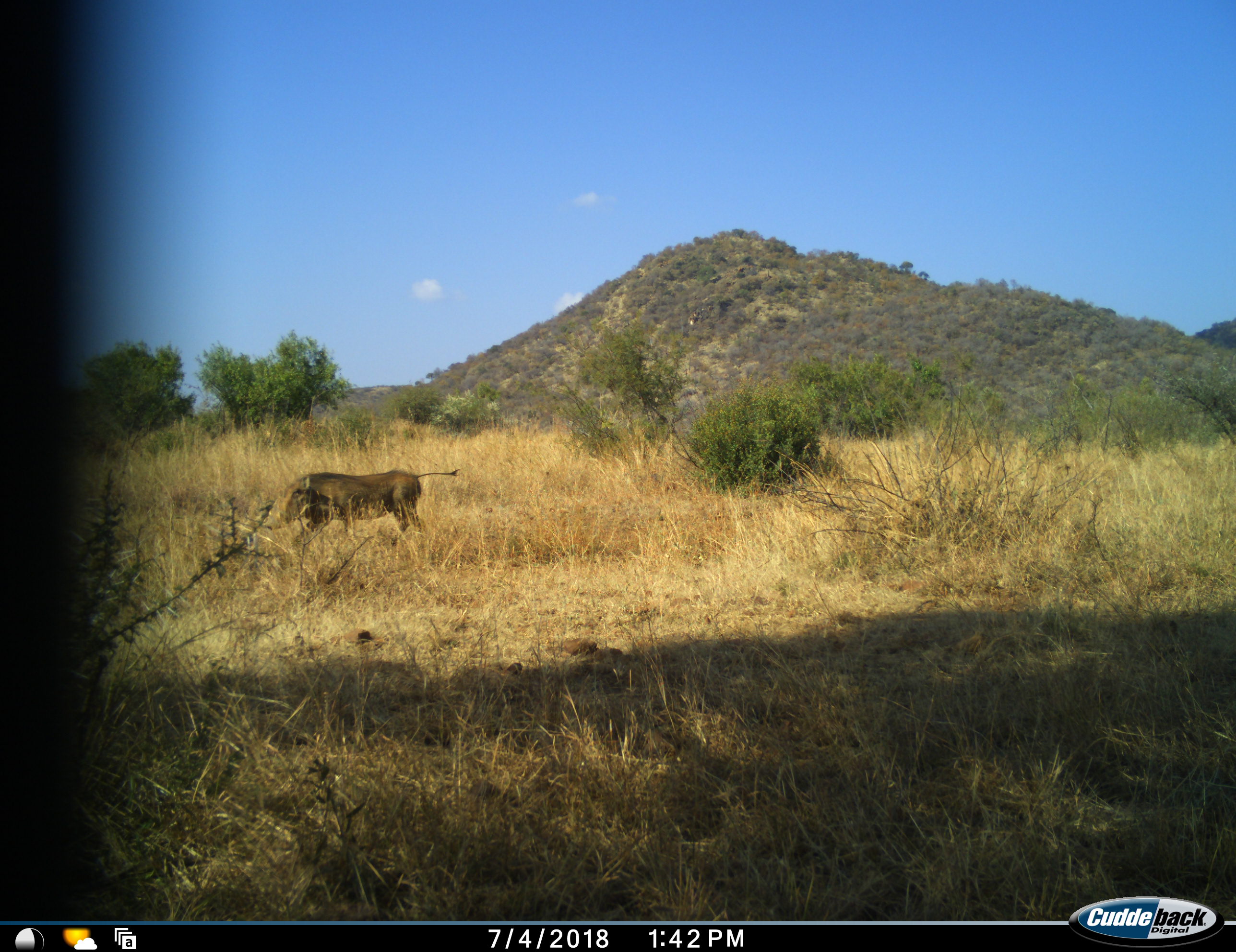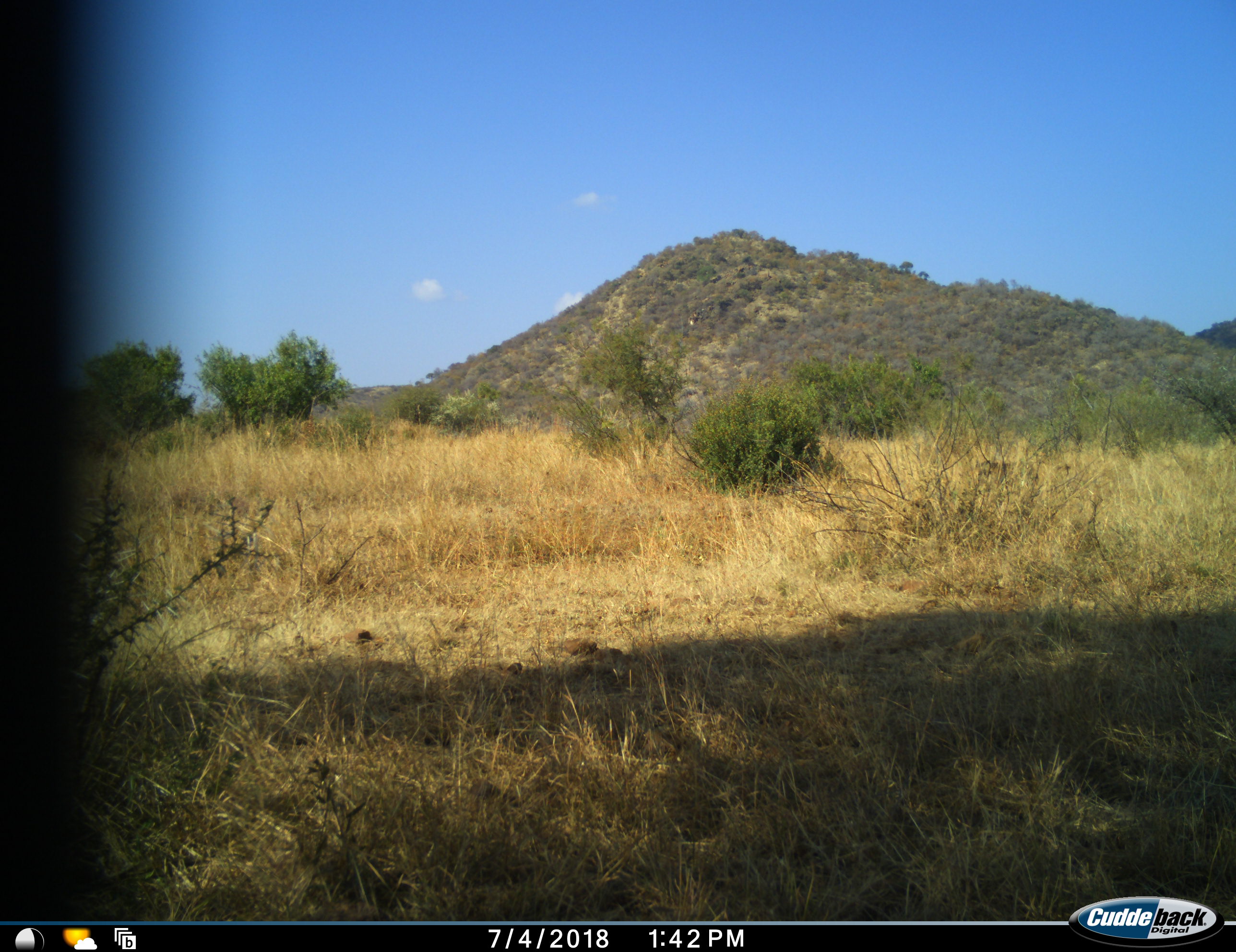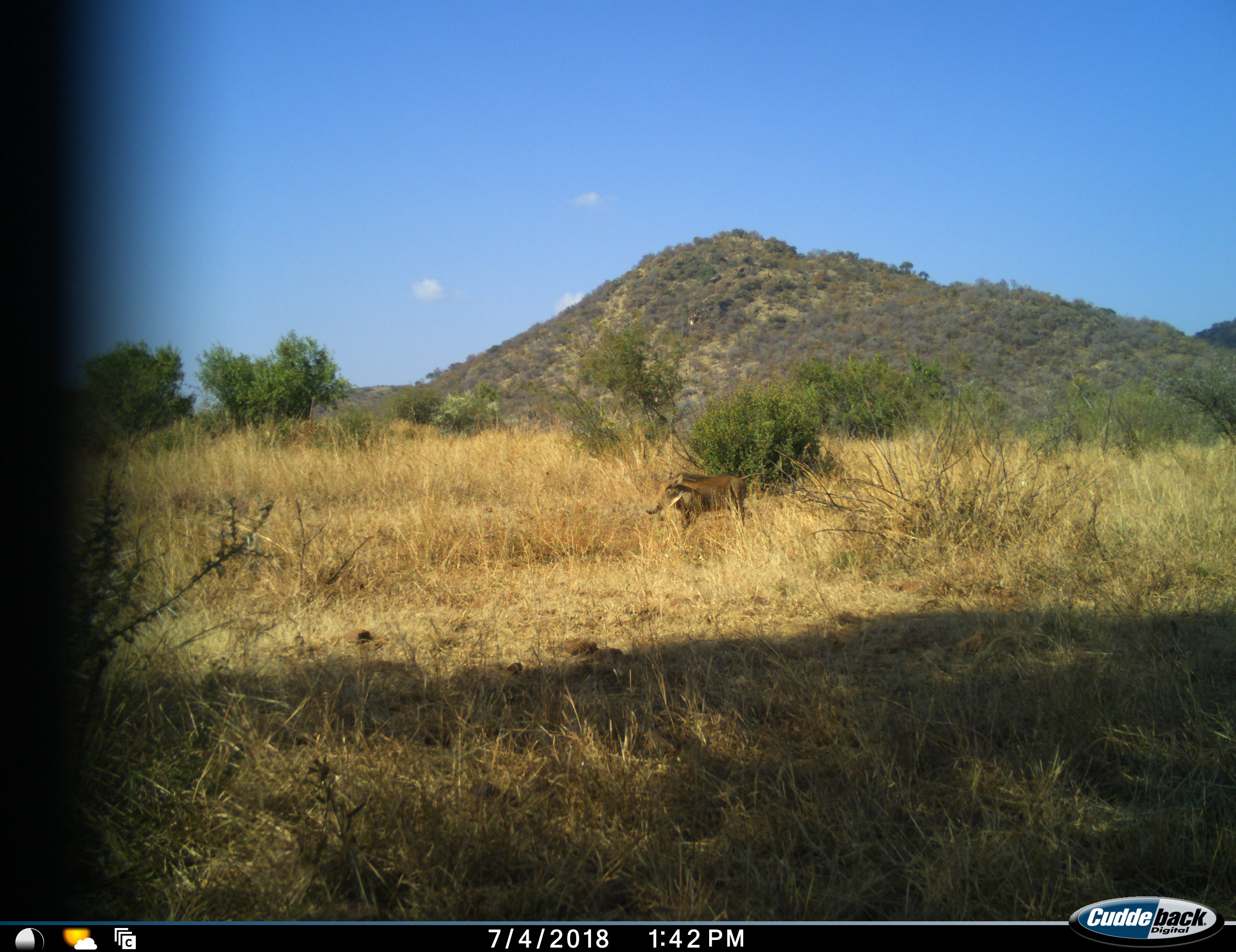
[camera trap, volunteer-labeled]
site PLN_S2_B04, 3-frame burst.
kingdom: Animalia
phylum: Chordata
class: Mammalia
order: Artiodactyla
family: Suidae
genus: Phacochoerus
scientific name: Phacochoerus africanus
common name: warthog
Warthog (Phacochoerus africanus), count 1. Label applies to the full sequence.